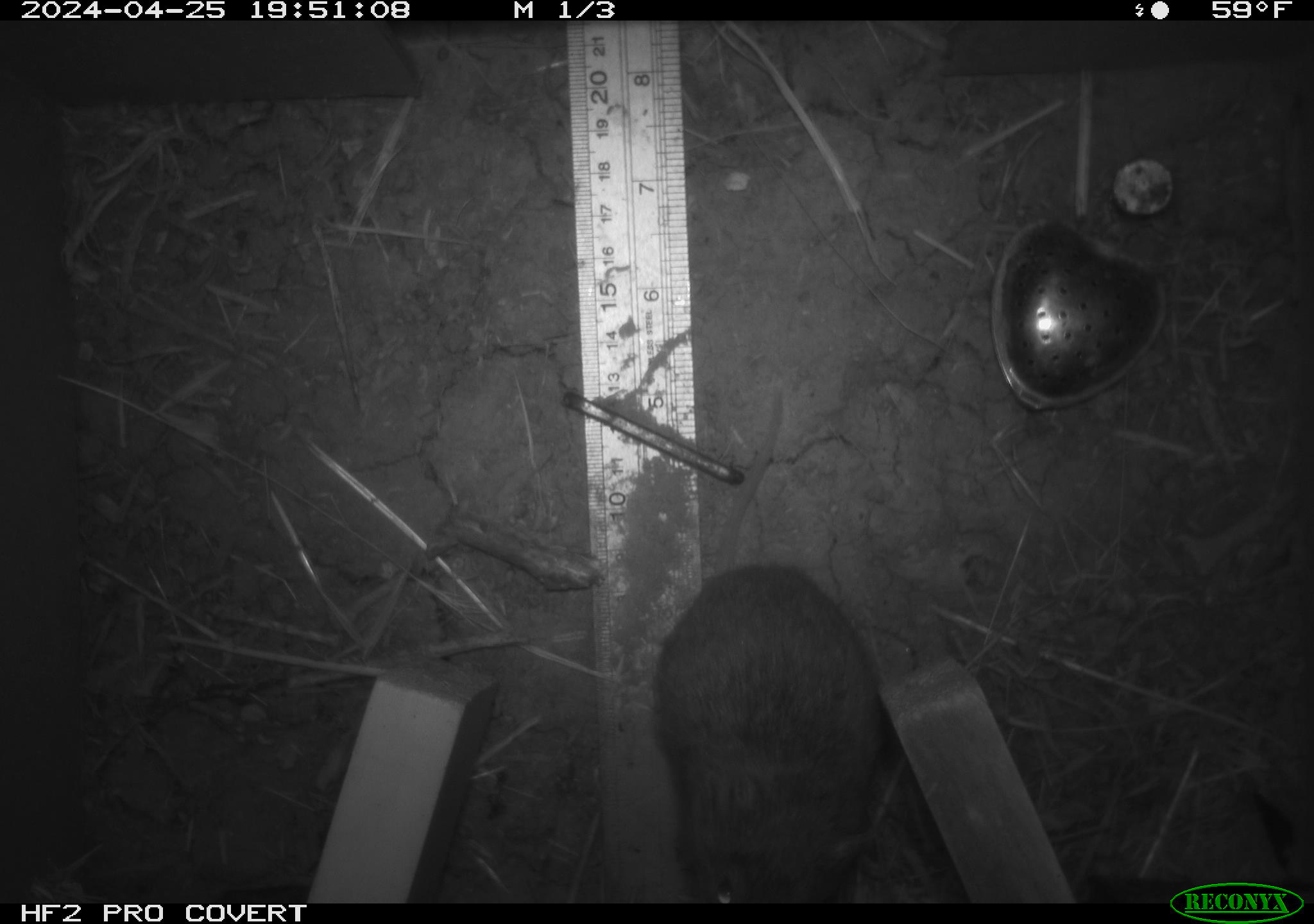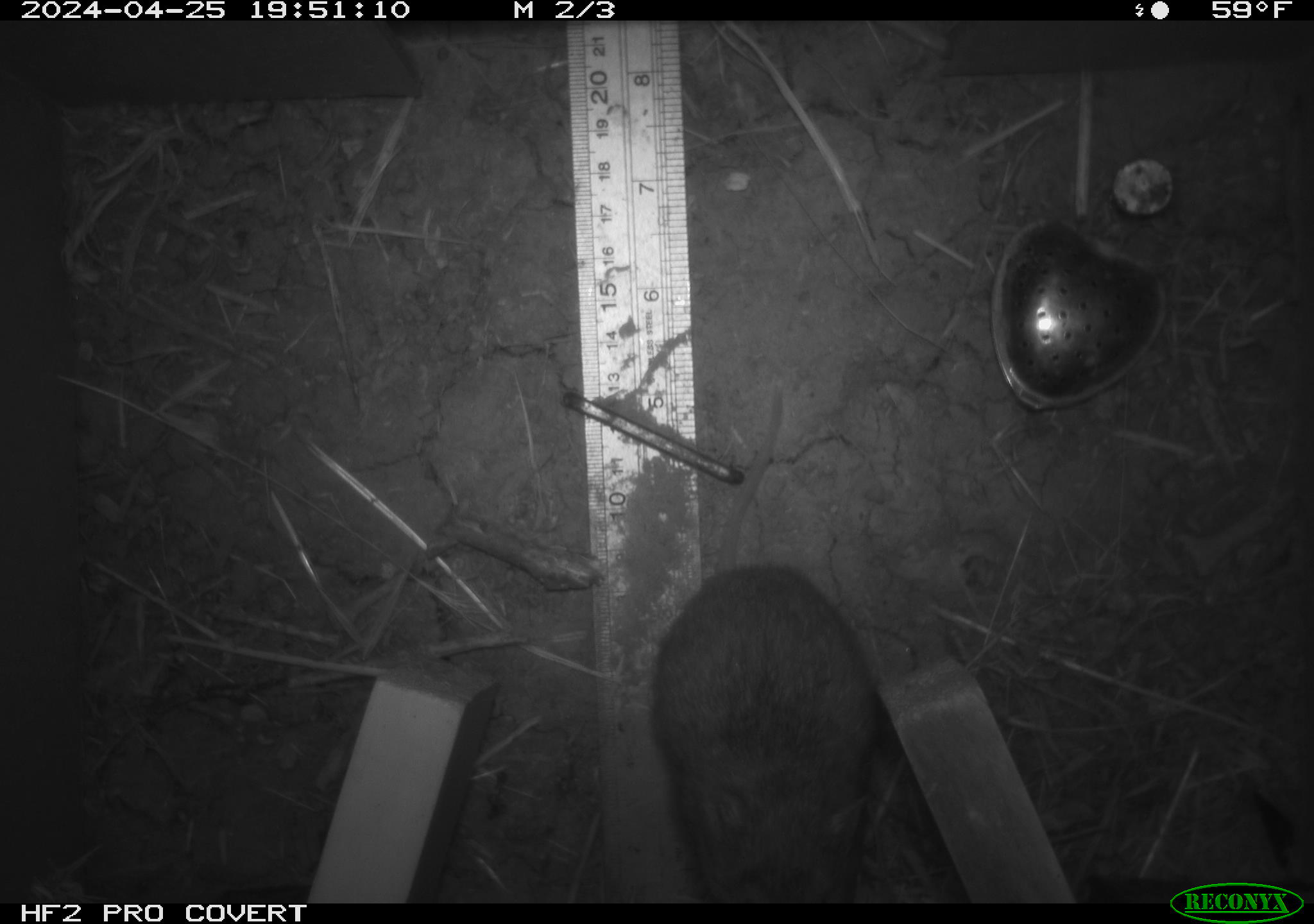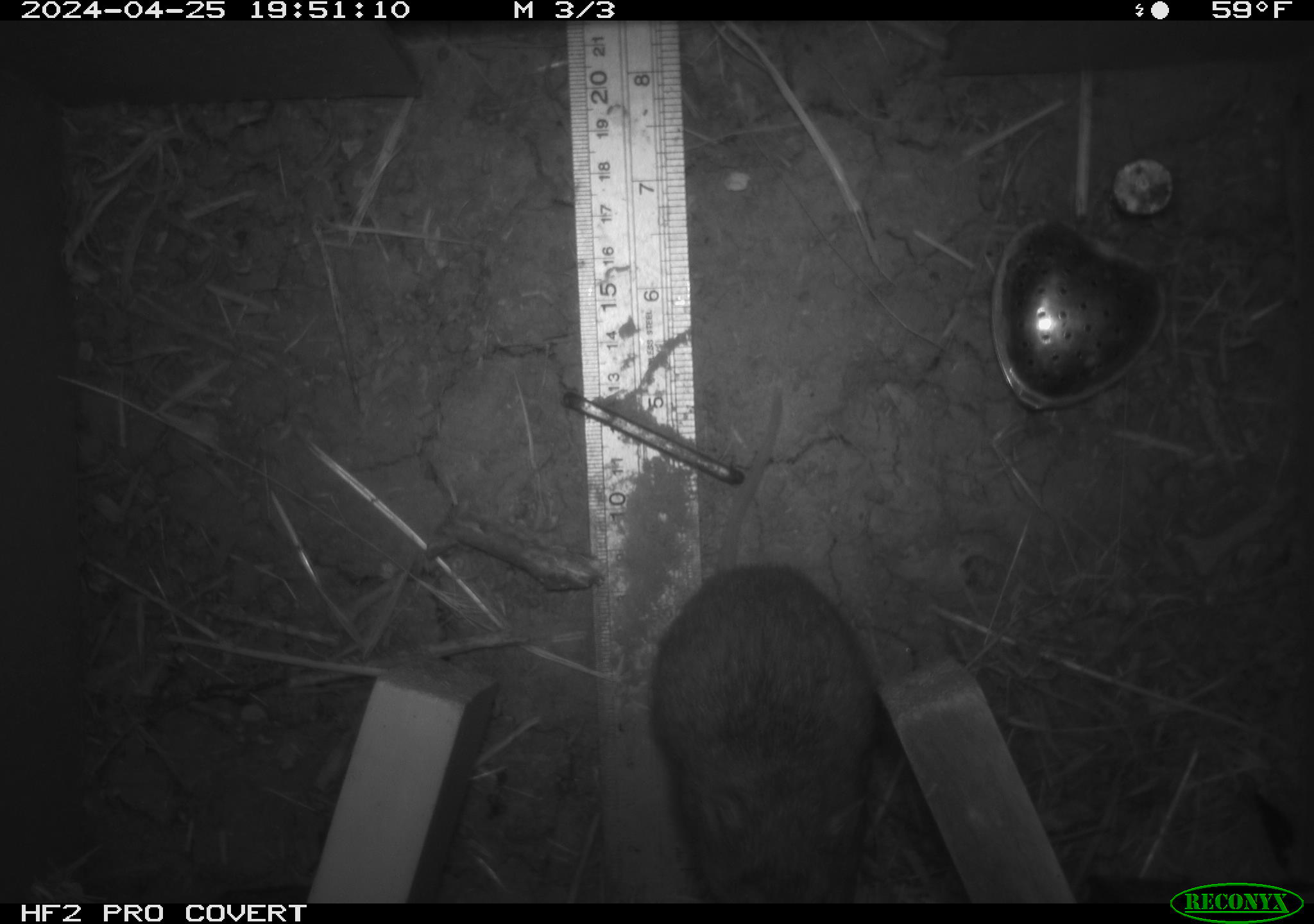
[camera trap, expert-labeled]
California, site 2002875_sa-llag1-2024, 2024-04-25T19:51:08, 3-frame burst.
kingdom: Animalia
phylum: Chordata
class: Mammalia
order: Rodentia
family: Cricetidae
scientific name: Arvicolinae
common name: voles, lemmings, and muskrats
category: arvicolinae subfamily